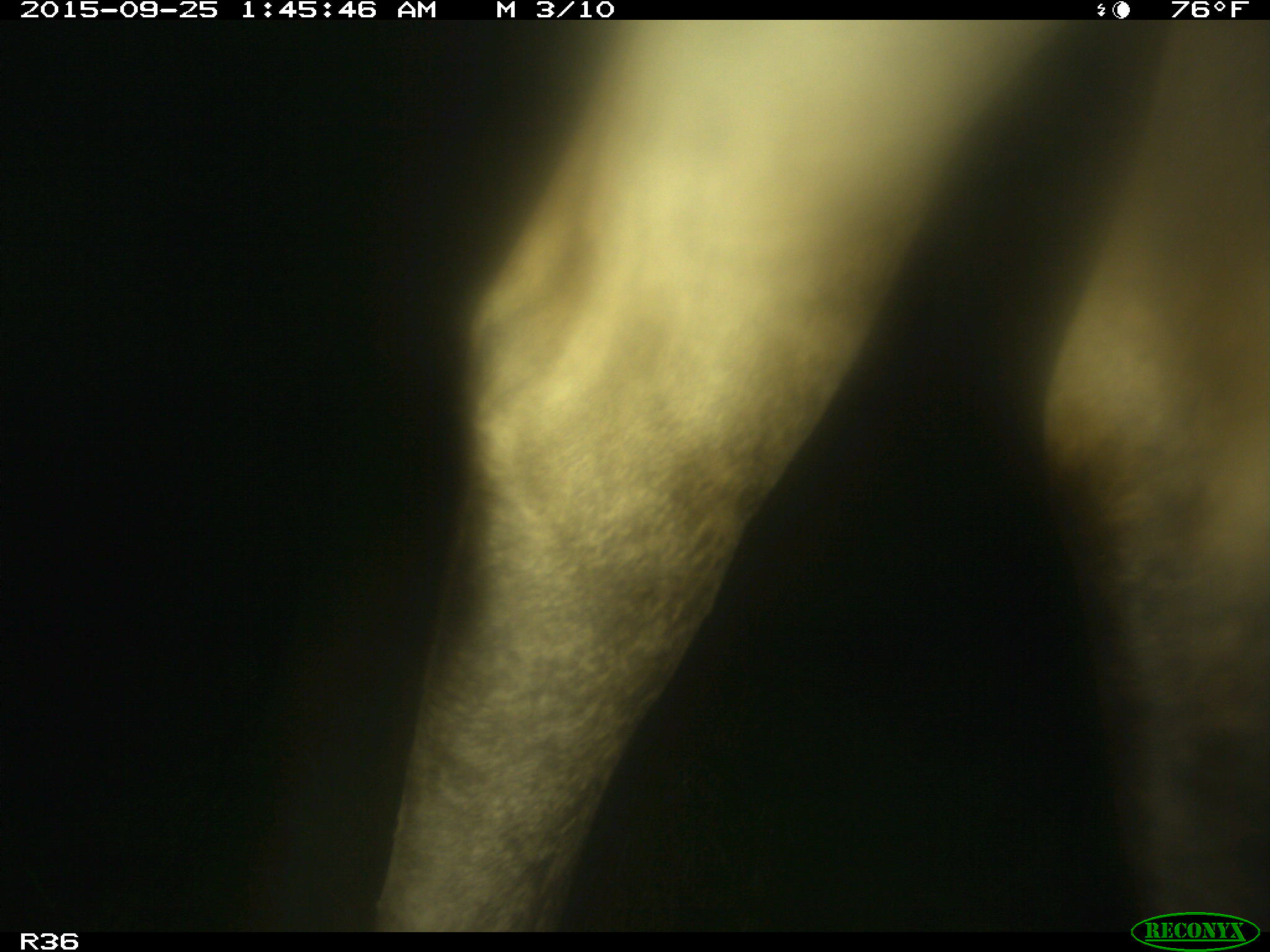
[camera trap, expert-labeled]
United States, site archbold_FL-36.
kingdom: Animalia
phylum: Chordata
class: Mammalia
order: Artiodactyla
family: Bovidae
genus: Bos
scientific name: Bos taurus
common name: domestic cow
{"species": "Bos taurus (domestic cow)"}